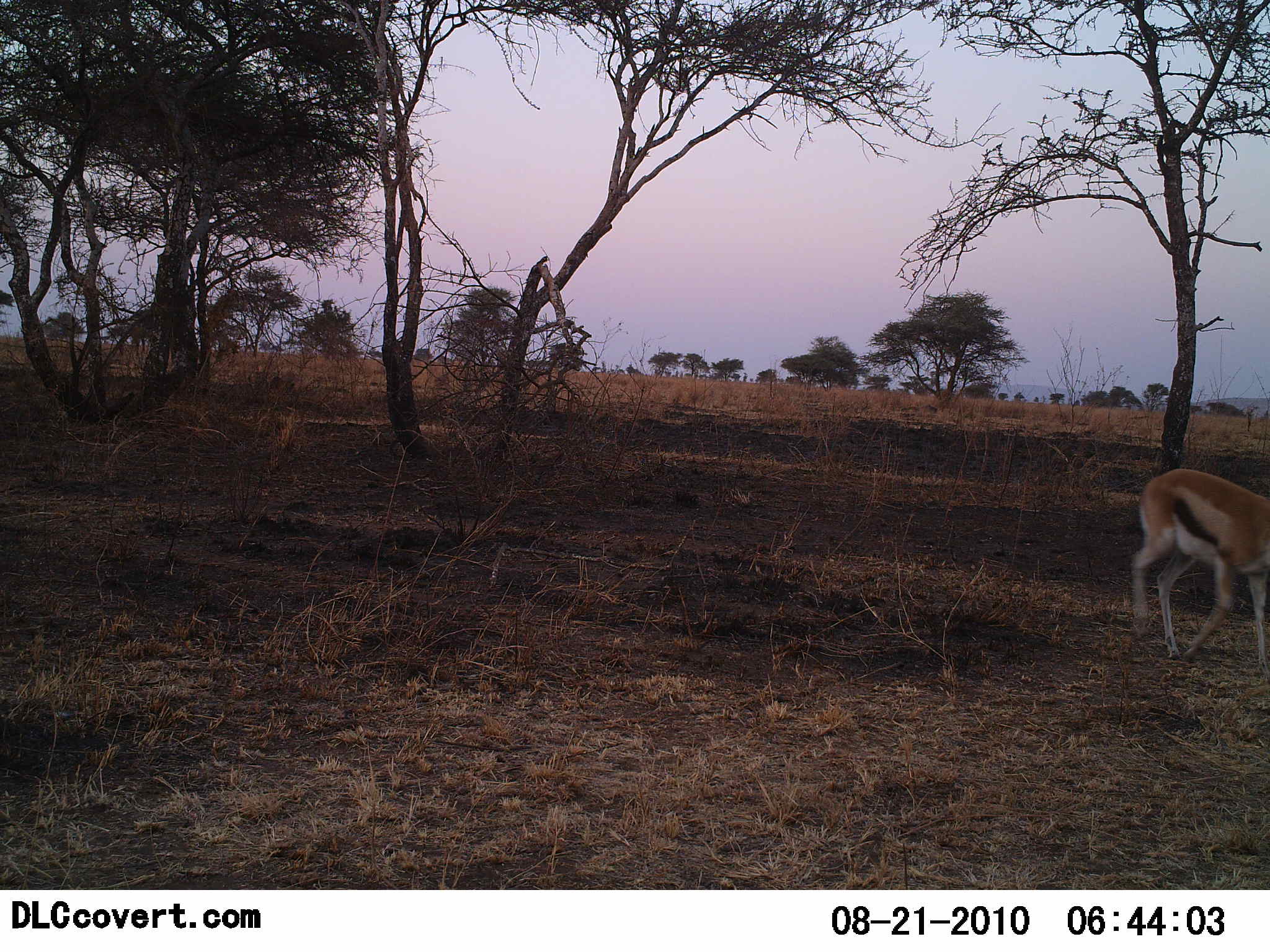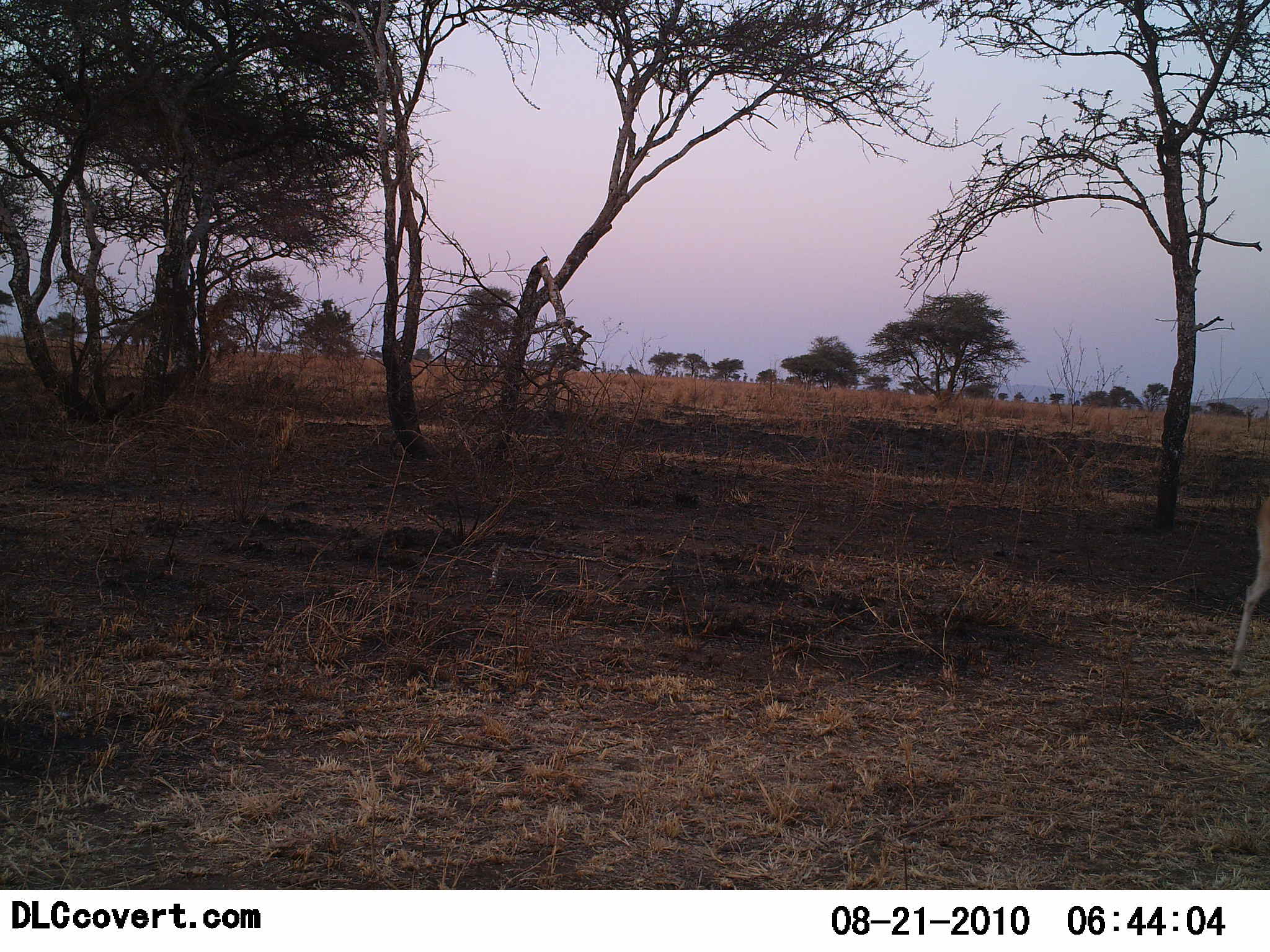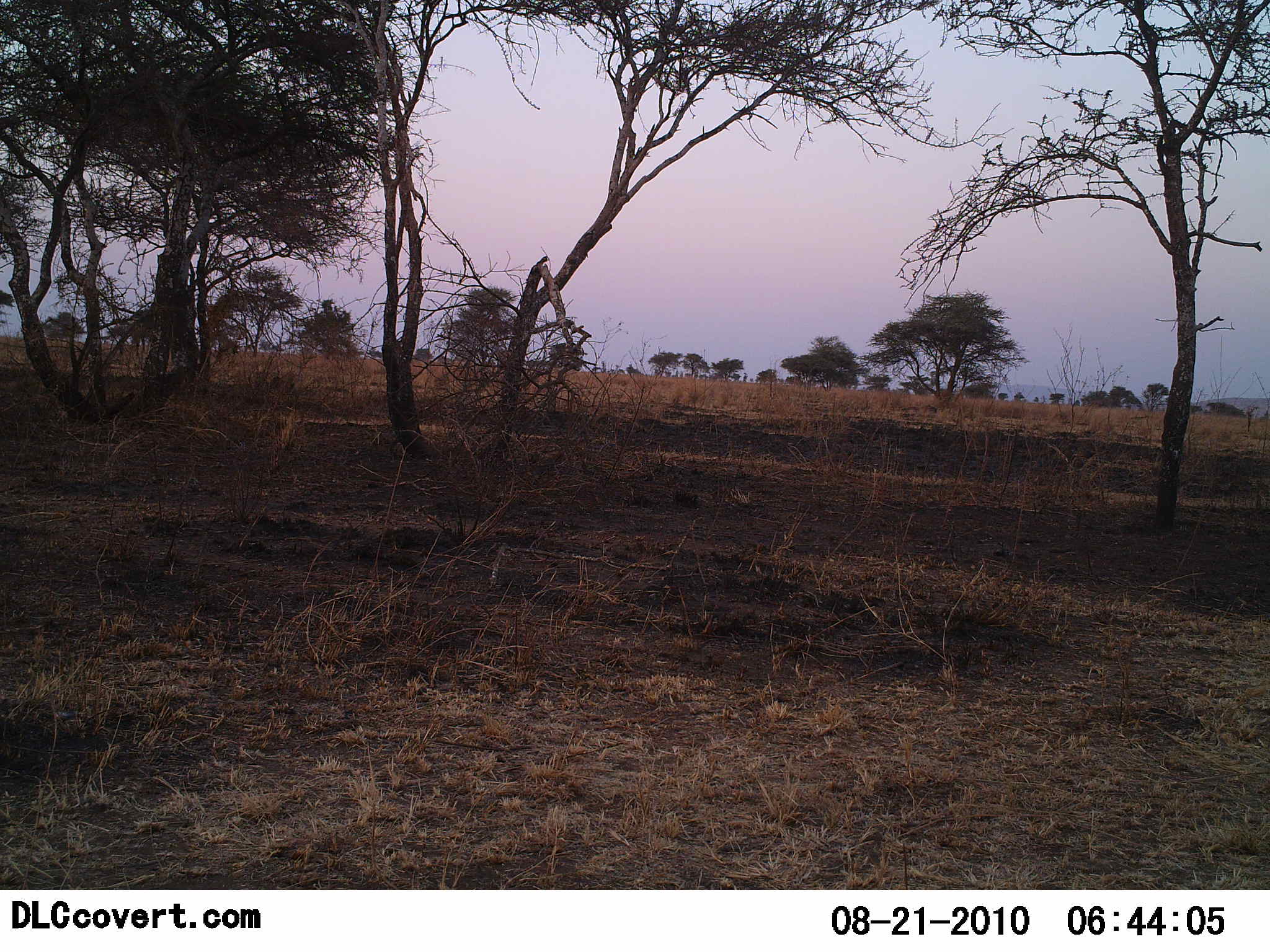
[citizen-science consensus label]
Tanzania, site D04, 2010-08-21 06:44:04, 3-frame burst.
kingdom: Animalia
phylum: Chordata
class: Mammalia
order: Artiodactyla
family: Bovidae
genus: Eudorcas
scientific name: Eudorcas thomsonii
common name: thomson's gazelle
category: gazellethomsons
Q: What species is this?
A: Gazellethomsons (thomson's gazelle) (Eudorcas thomsonii).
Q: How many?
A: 1.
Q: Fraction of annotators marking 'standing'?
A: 0%.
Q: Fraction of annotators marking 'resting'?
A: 0%.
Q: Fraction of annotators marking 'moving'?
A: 100%.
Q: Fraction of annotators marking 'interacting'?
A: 0%.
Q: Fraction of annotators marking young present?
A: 0%.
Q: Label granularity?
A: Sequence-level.